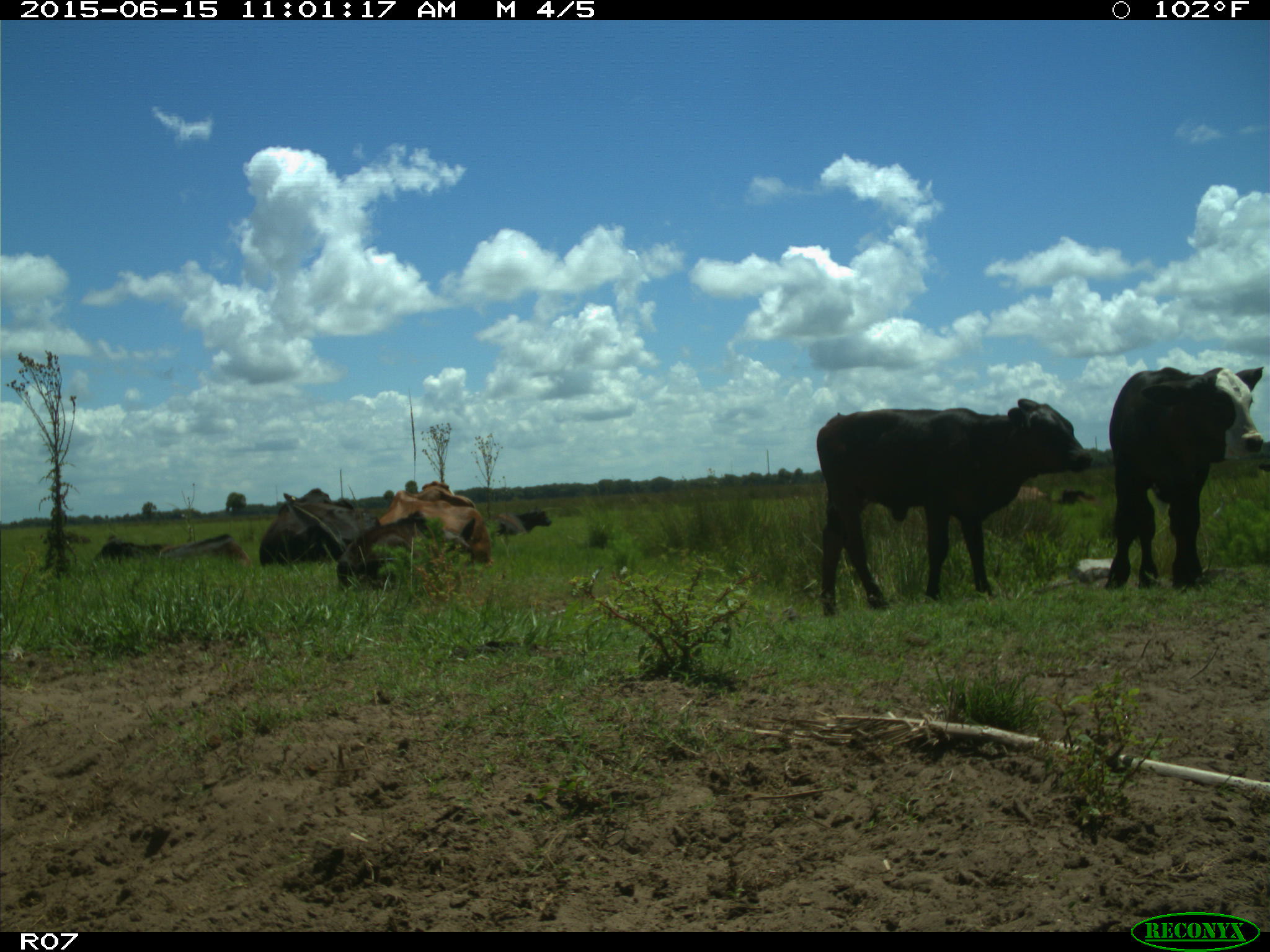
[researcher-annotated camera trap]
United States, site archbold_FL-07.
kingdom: Animalia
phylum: Chordata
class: Mammalia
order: Artiodactyla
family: Bovidae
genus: Bos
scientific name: Bos taurus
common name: domestic cow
Bos taurus (domestic cow).